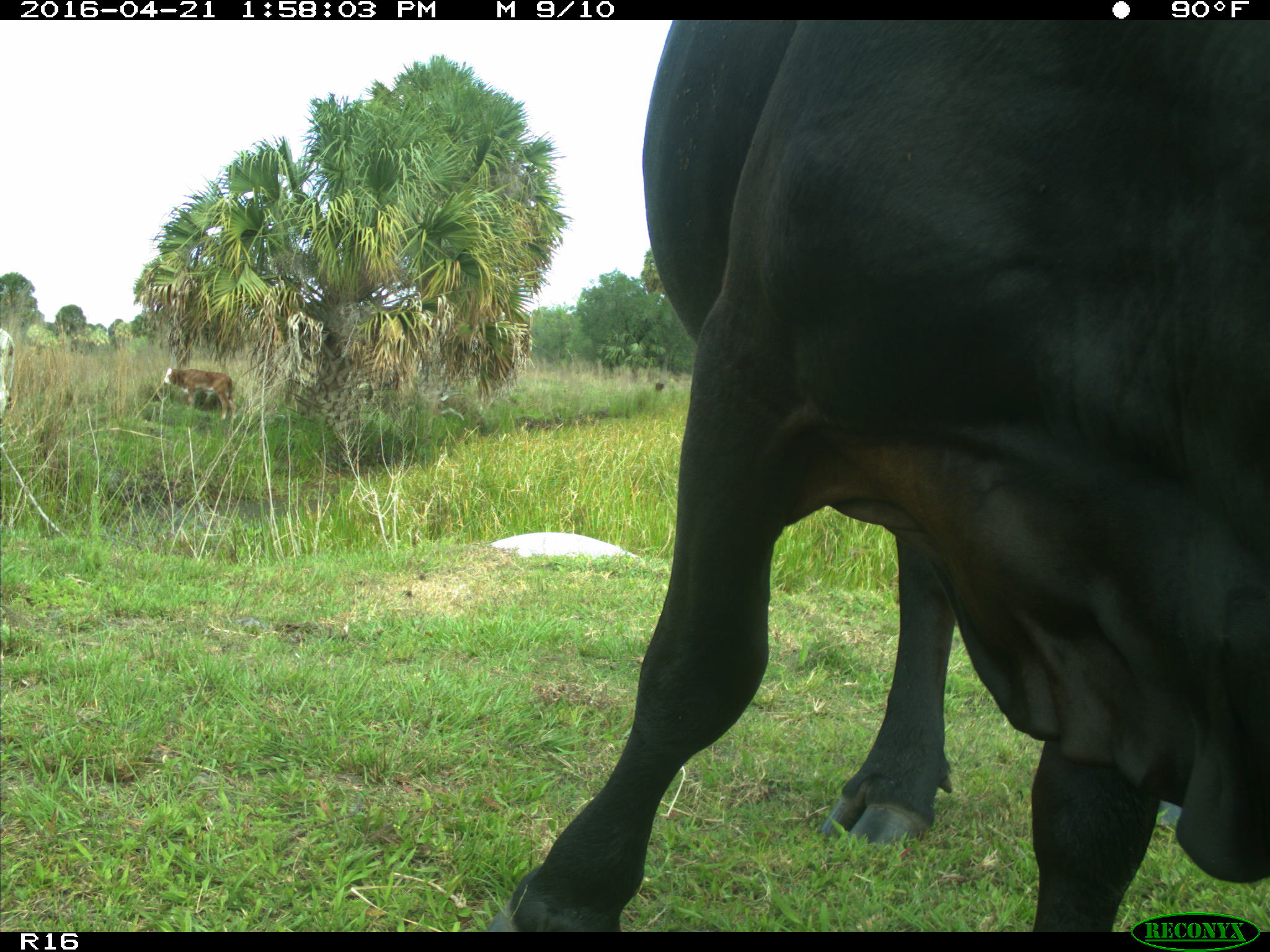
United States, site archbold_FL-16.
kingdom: Animalia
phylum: Chordata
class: Mammalia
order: Artiodactyla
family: Bovidae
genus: Bos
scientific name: Bos taurus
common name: domestic cow